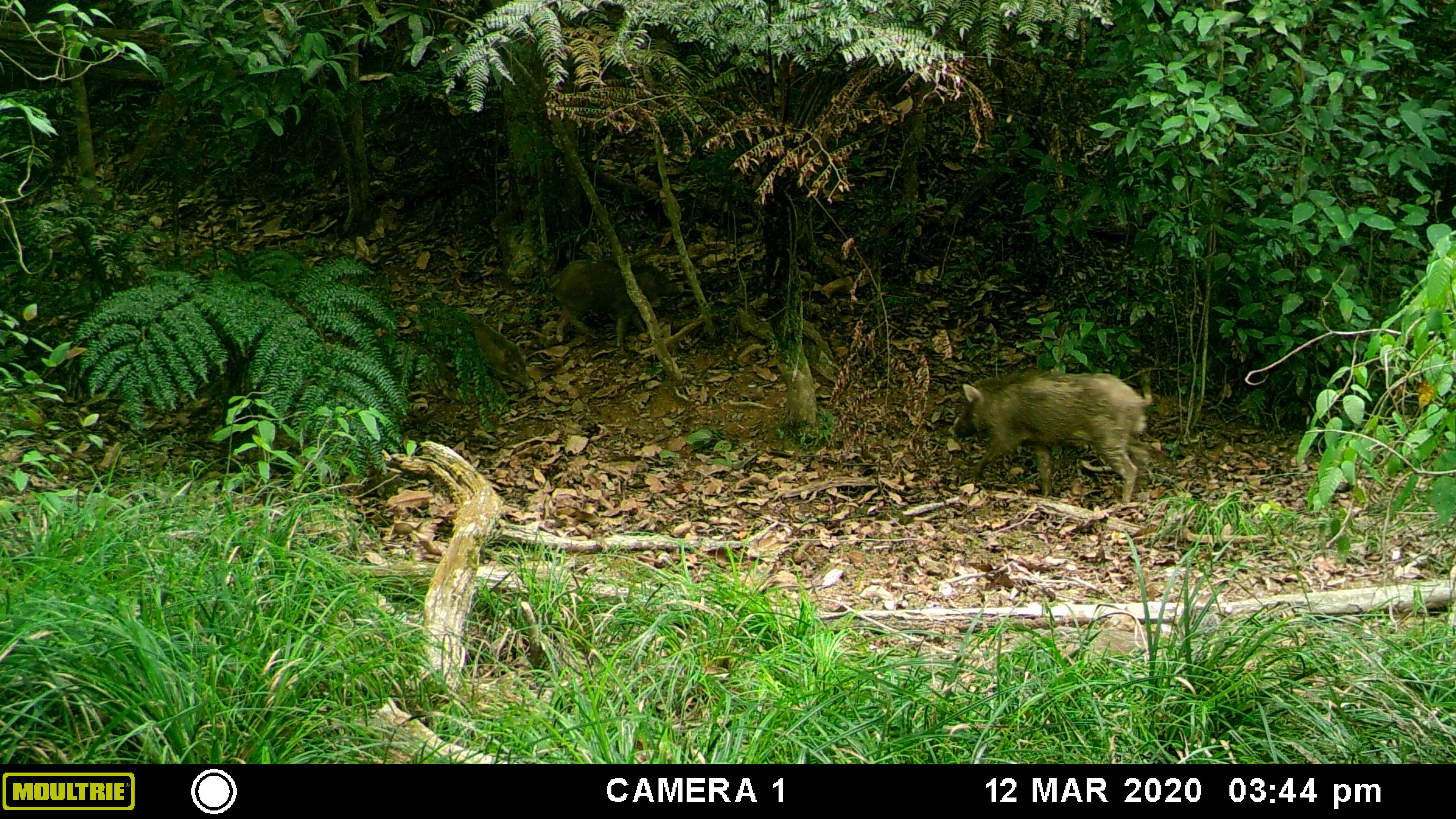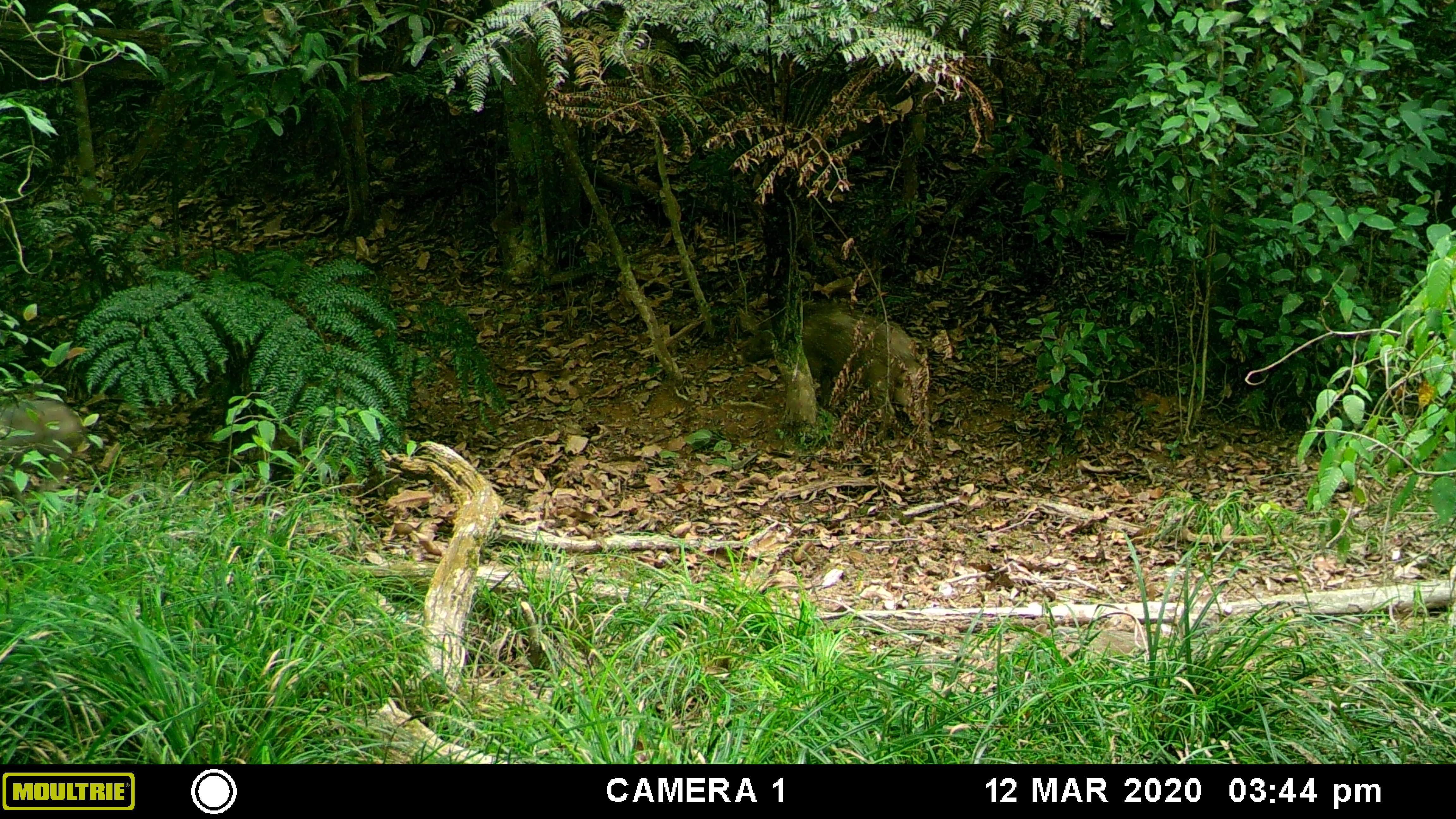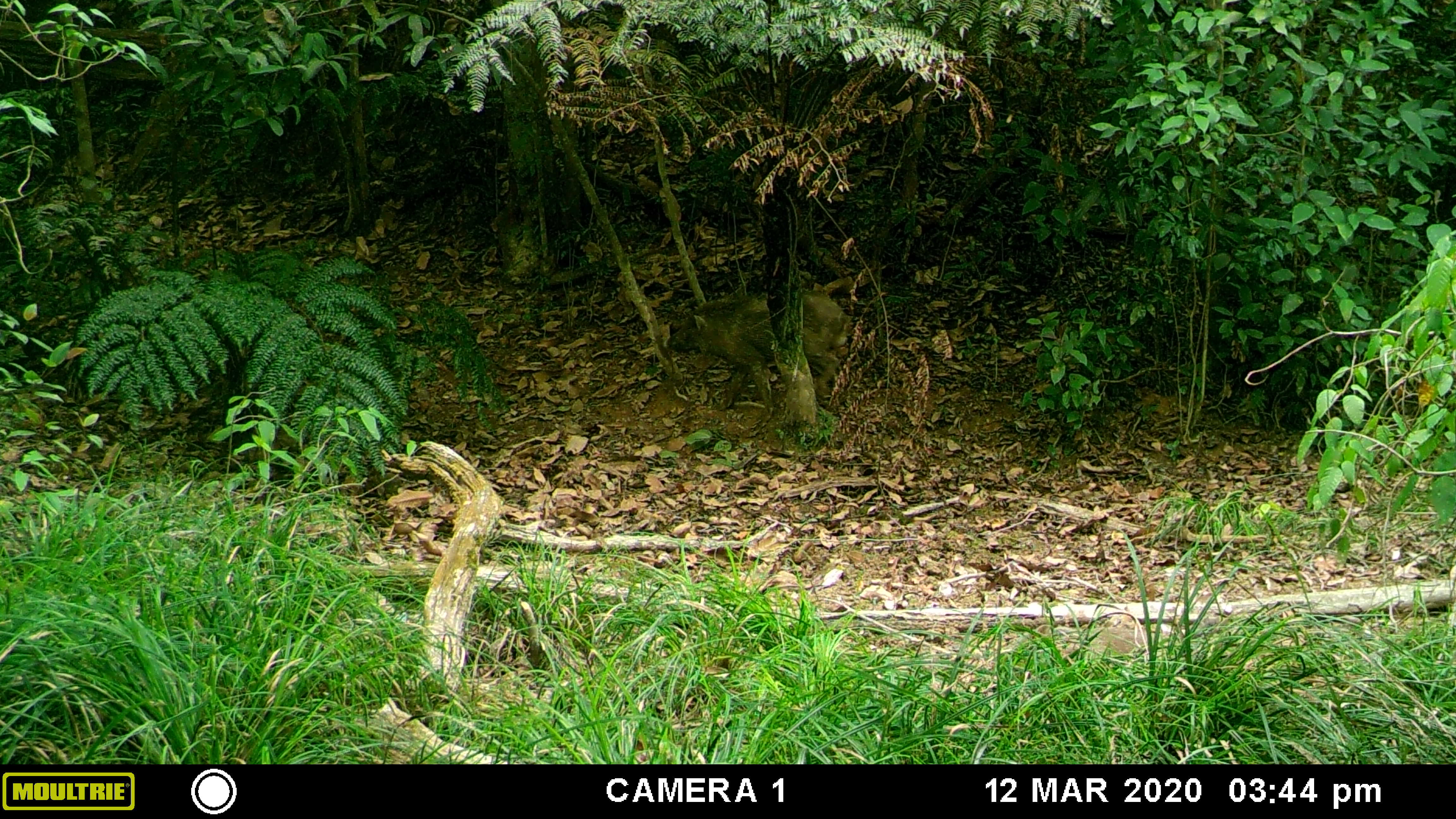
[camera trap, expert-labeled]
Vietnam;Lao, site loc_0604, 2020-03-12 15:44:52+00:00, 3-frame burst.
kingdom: Animalia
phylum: Chordata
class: Mammalia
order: Artiodactyla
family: Suidae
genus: Sus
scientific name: Sus scrofa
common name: eurasian wild pig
Eurasian wild pig (Sus scrofa). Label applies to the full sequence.